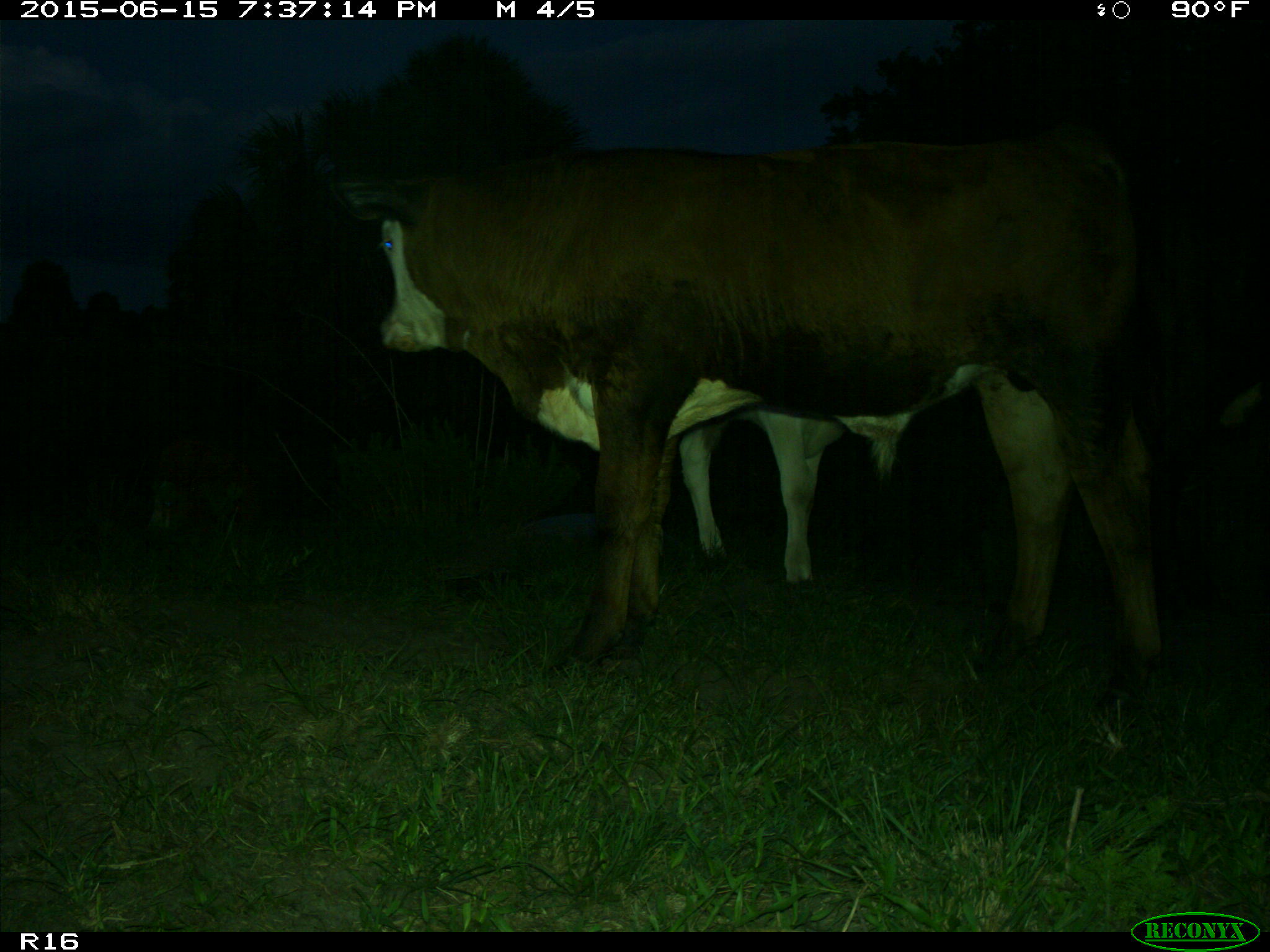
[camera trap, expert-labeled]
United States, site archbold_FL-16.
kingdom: Animalia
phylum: Chordata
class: Mammalia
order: Artiodactyla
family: Bovidae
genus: Bos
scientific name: Bos taurus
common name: domestic cow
Bos taurus (domestic cow).